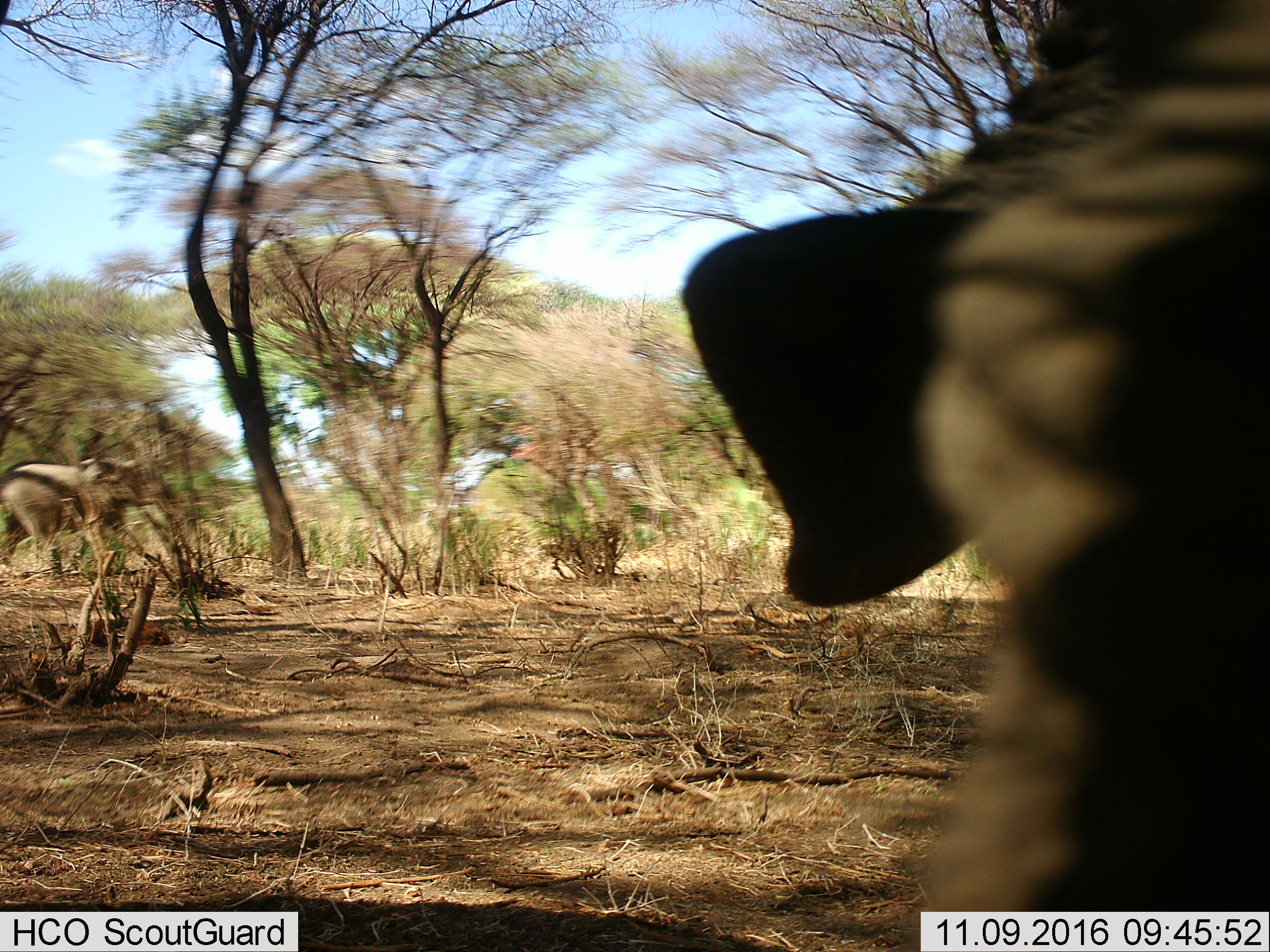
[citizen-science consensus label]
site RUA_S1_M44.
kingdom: Animalia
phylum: Chordata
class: Mammalia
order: Proboscidea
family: Elephantidae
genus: Loxodonta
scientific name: Loxodonta africana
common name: african bush elephant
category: elephant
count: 2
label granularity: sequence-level